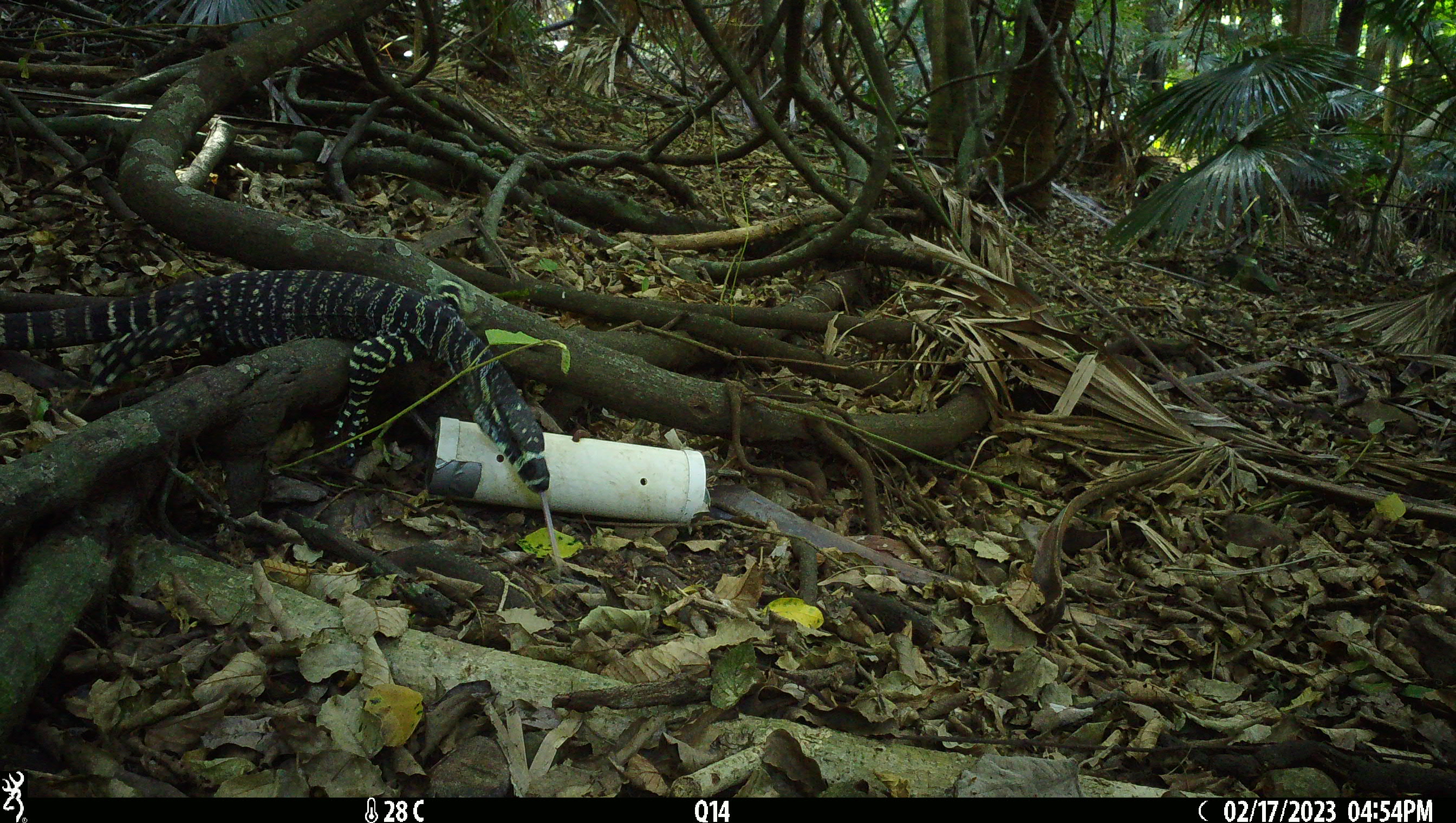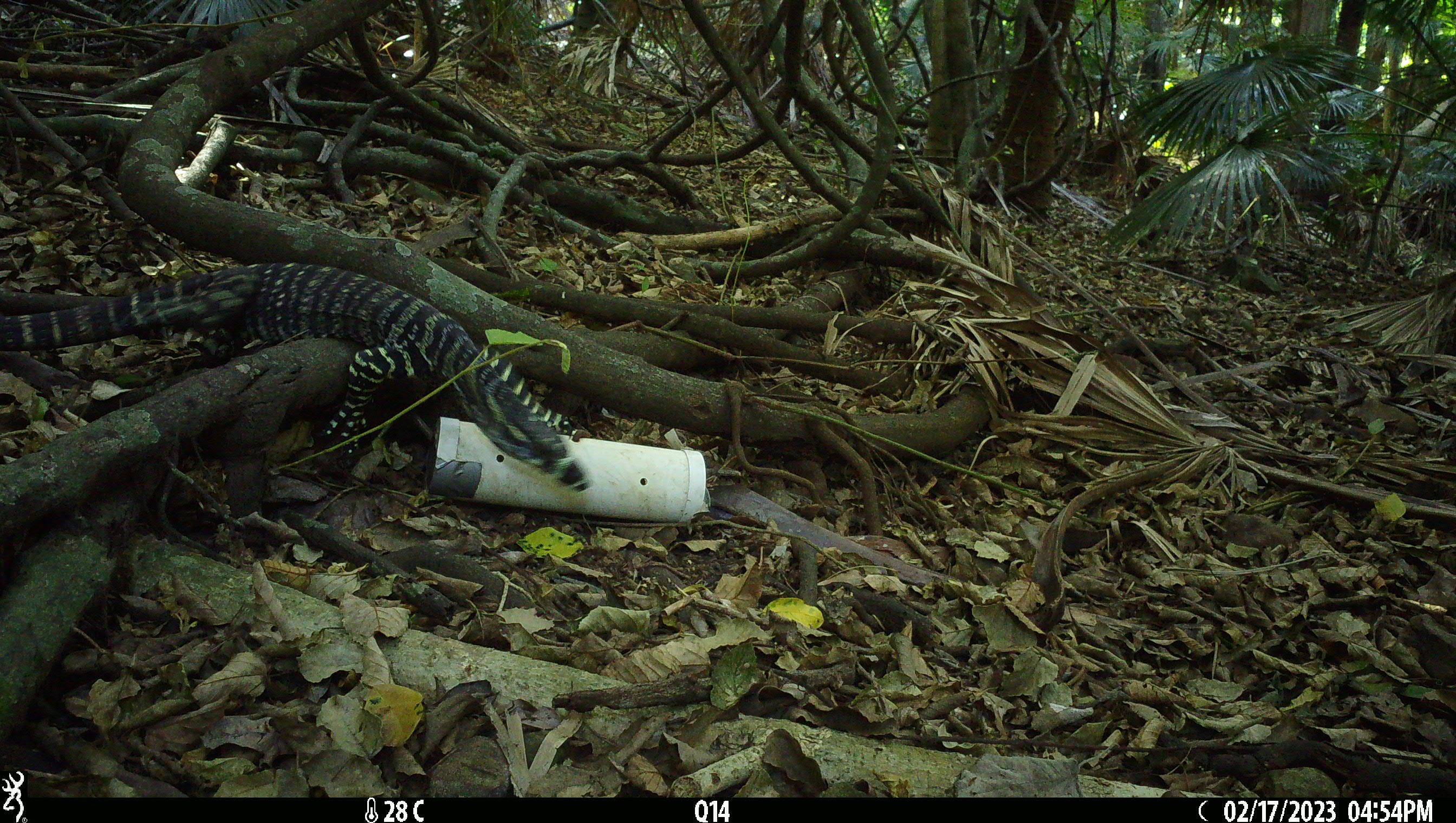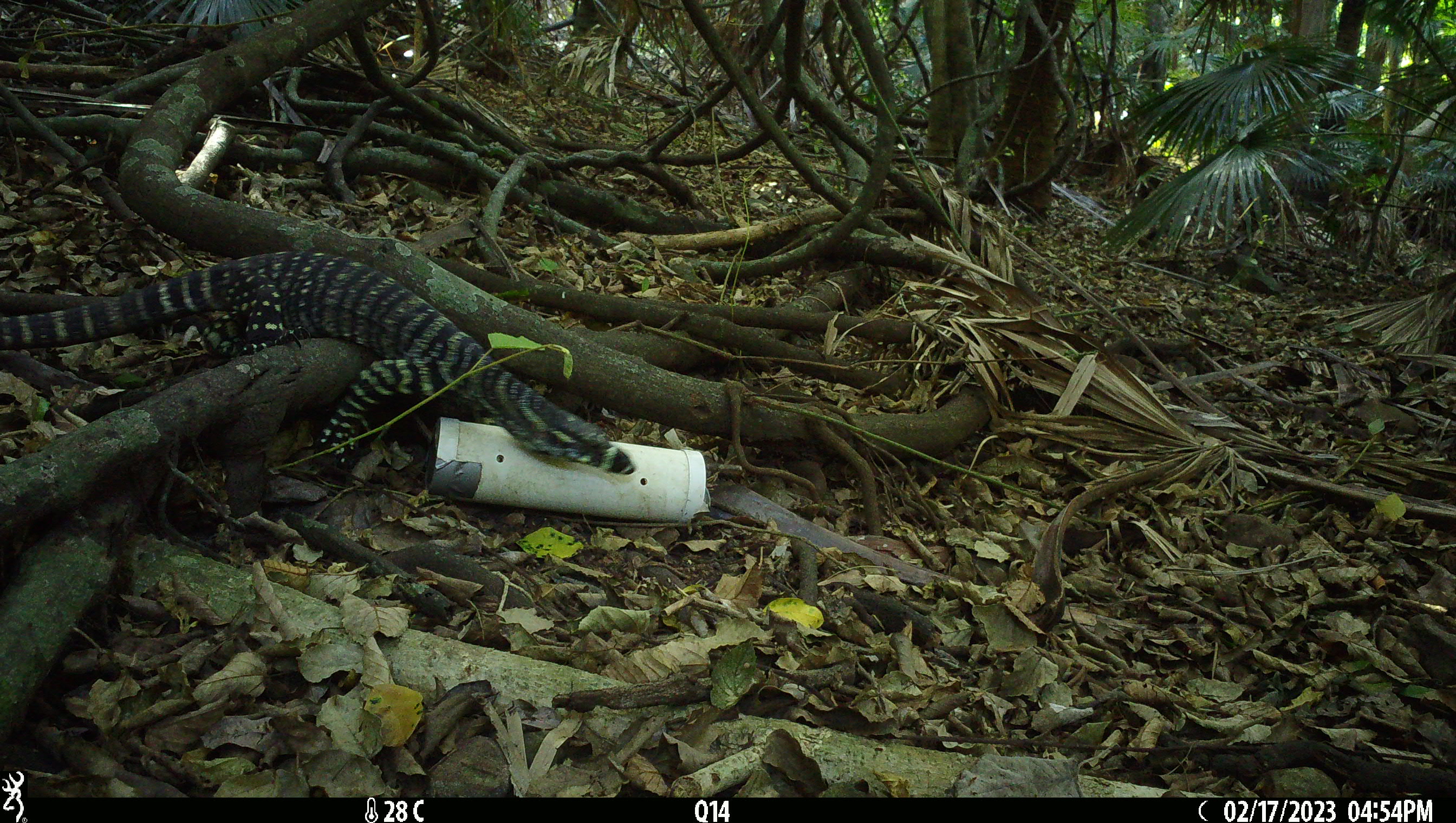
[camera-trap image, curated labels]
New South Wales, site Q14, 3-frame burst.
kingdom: Animalia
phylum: Chordata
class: Reptilia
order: Squamata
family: Varanidae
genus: Varanus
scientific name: Varanus varius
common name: lace monitor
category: goanna